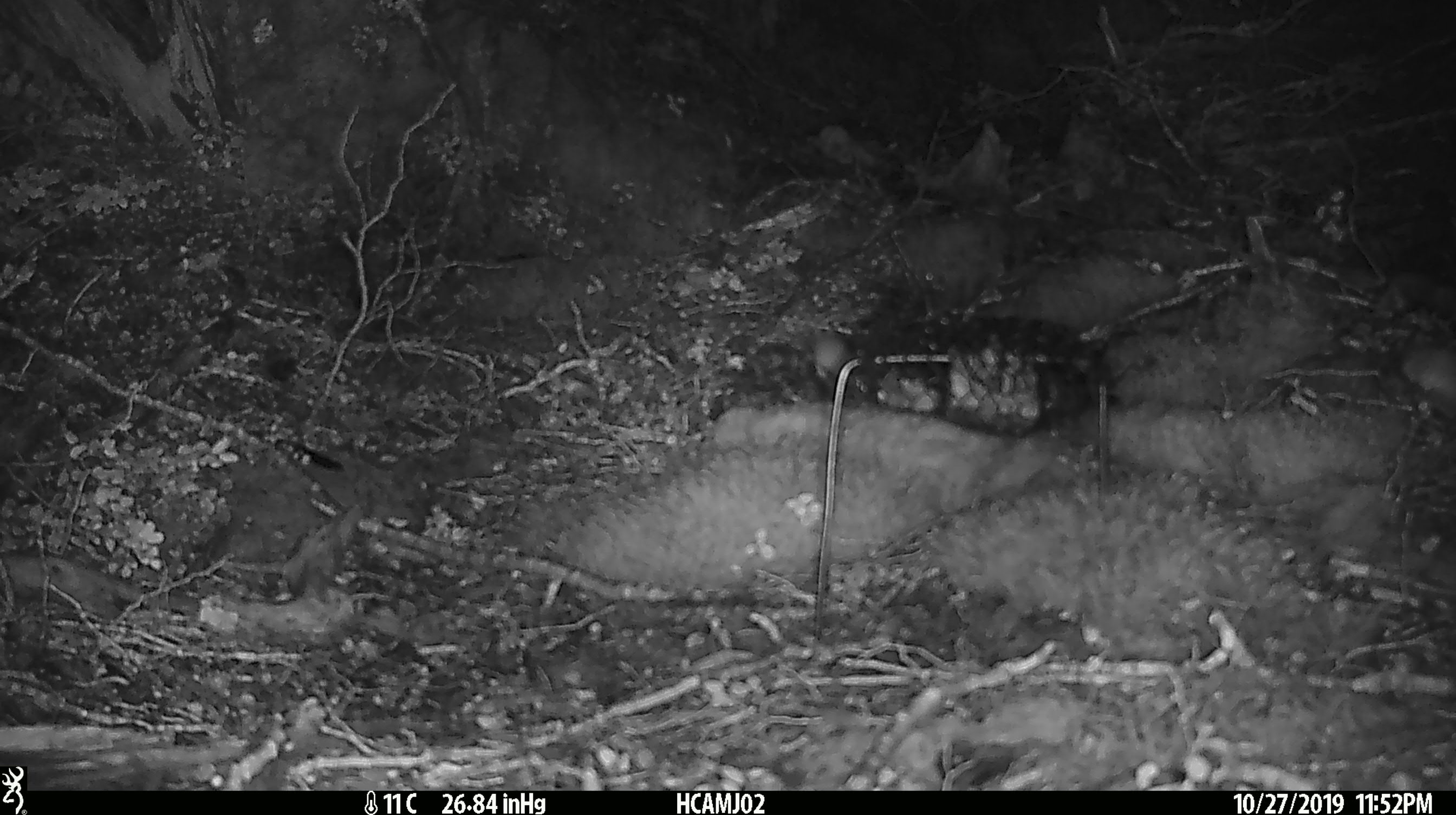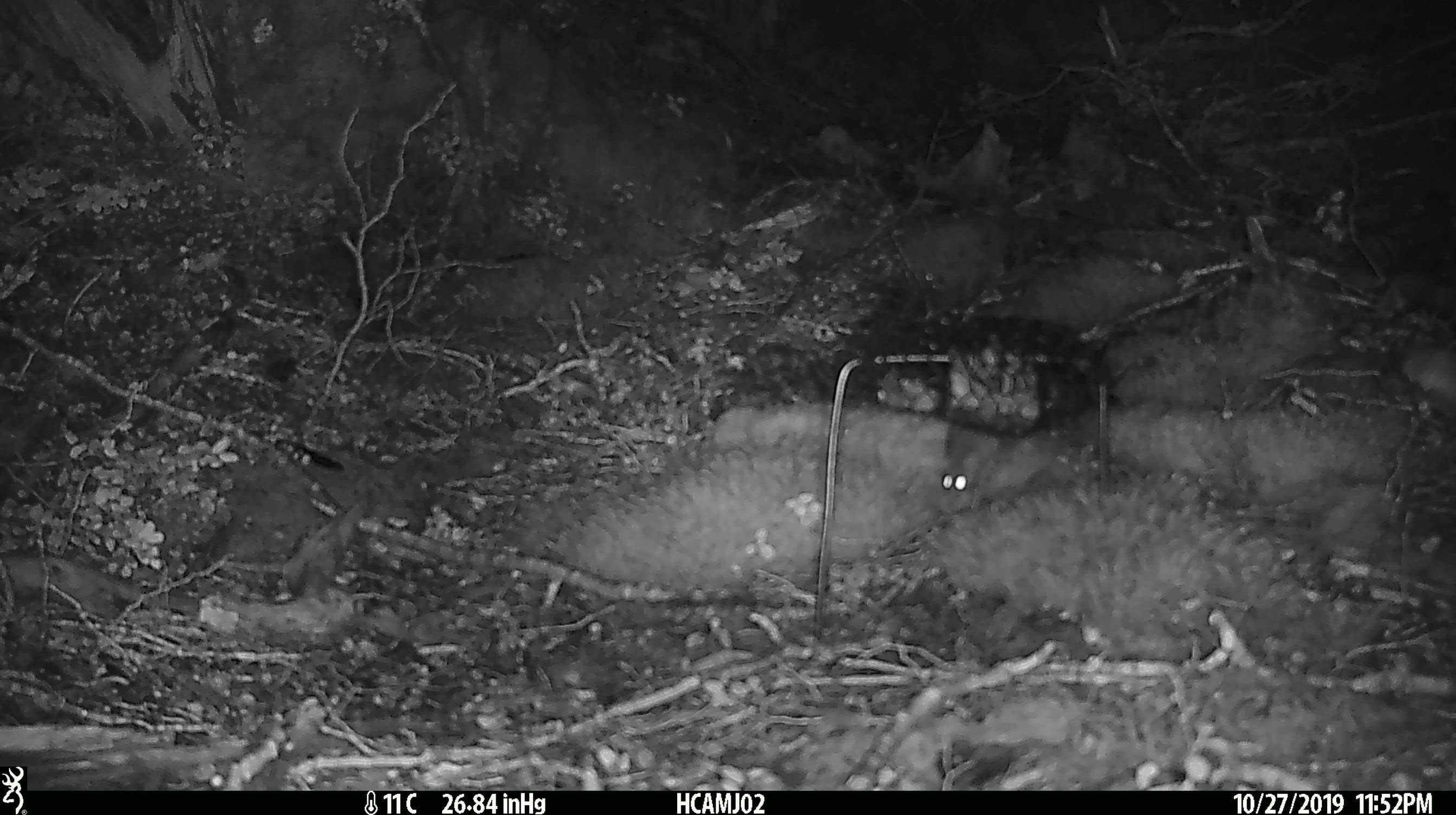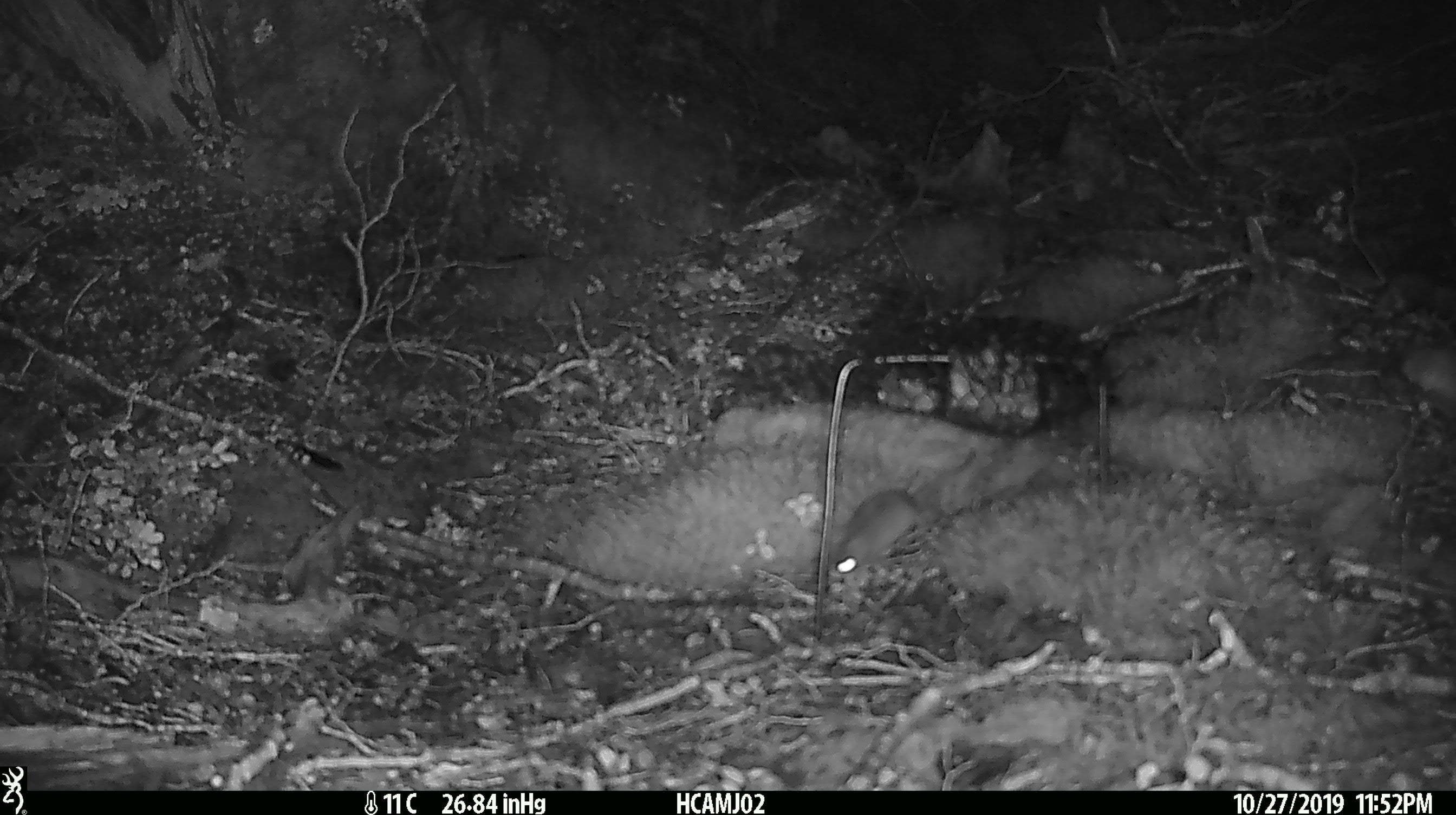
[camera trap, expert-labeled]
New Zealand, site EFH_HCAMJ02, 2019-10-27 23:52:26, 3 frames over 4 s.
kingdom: Animalia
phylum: Chordata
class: Mammalia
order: Rodentia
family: Muridae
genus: Mus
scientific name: Mus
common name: mouse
Mouse (Mus).